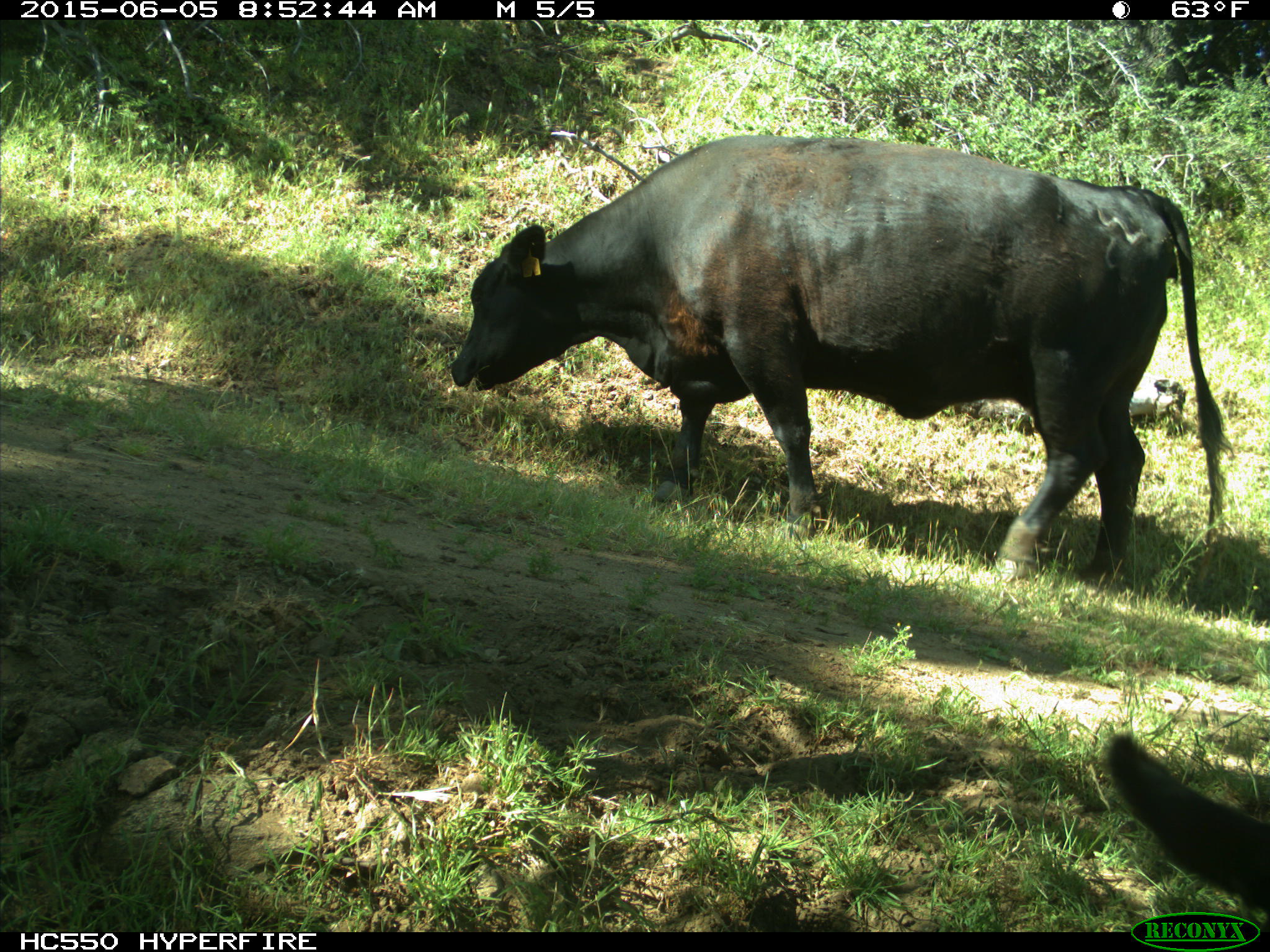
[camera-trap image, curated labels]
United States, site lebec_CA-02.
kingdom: Animalia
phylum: Chordata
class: Mammalia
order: Artiodactyla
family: Bovidae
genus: Bos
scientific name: Bos taurus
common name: domestic cow